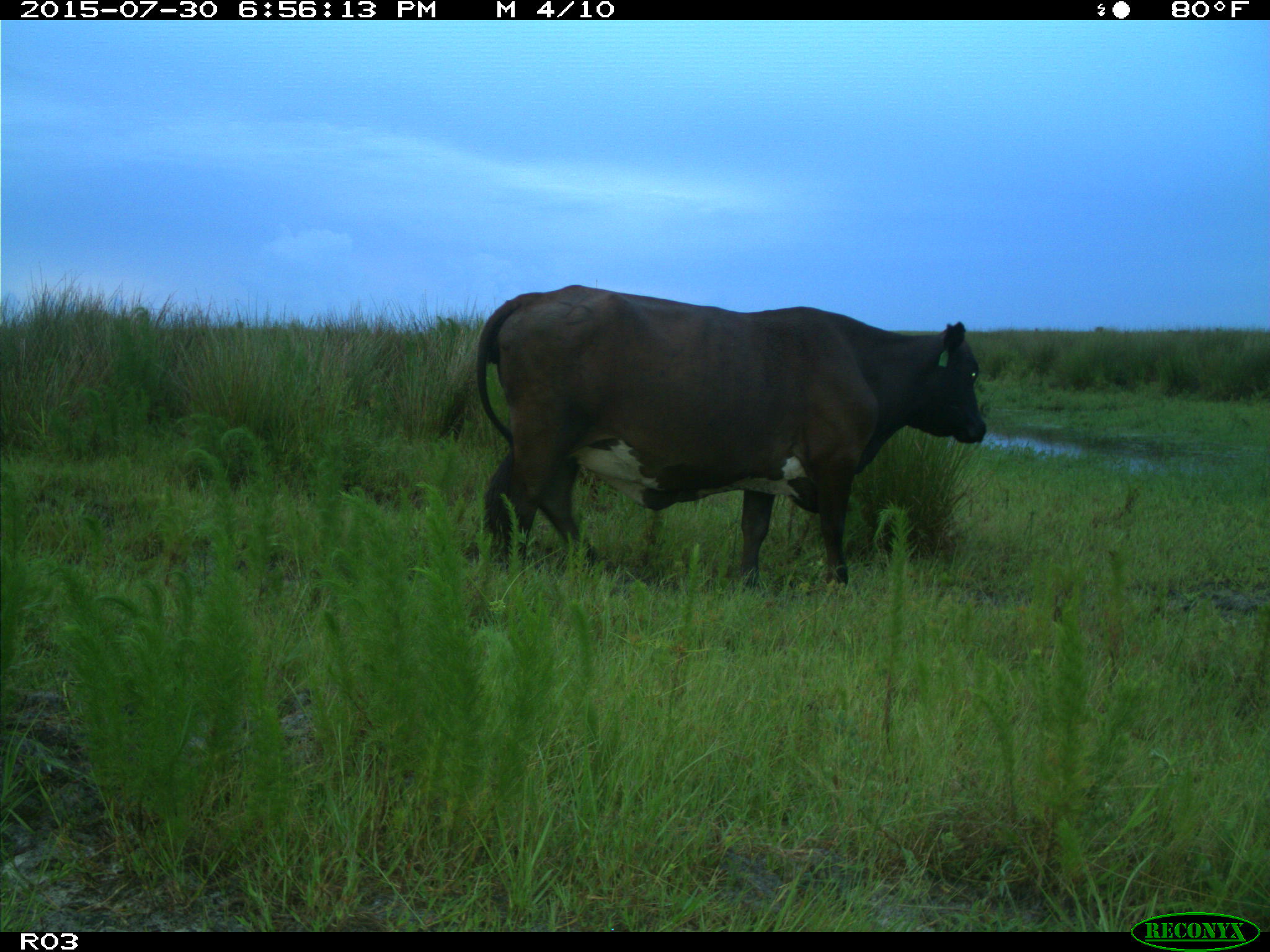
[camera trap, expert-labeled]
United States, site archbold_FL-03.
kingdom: Animalia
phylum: Chordata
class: Mammalia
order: Artiodactyla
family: Bovidae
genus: Bos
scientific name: Bos taurus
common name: domestic cow